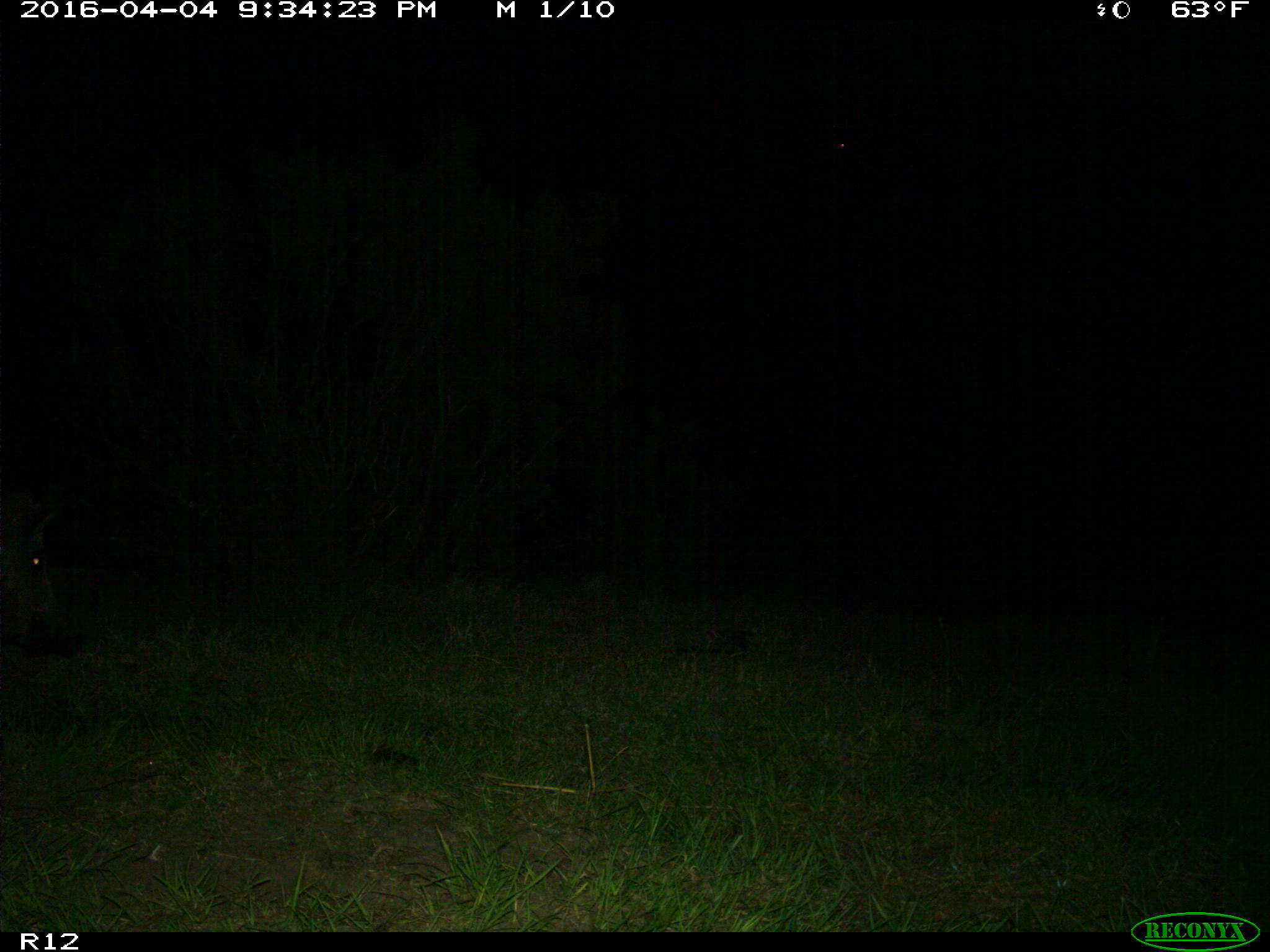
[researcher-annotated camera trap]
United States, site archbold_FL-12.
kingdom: Animalia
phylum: Chordata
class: Mammalia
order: Artiodactyla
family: Suidae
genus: Sus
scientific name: Sus scrofa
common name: wild boar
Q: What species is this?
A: Sus scrofa (wild boar).